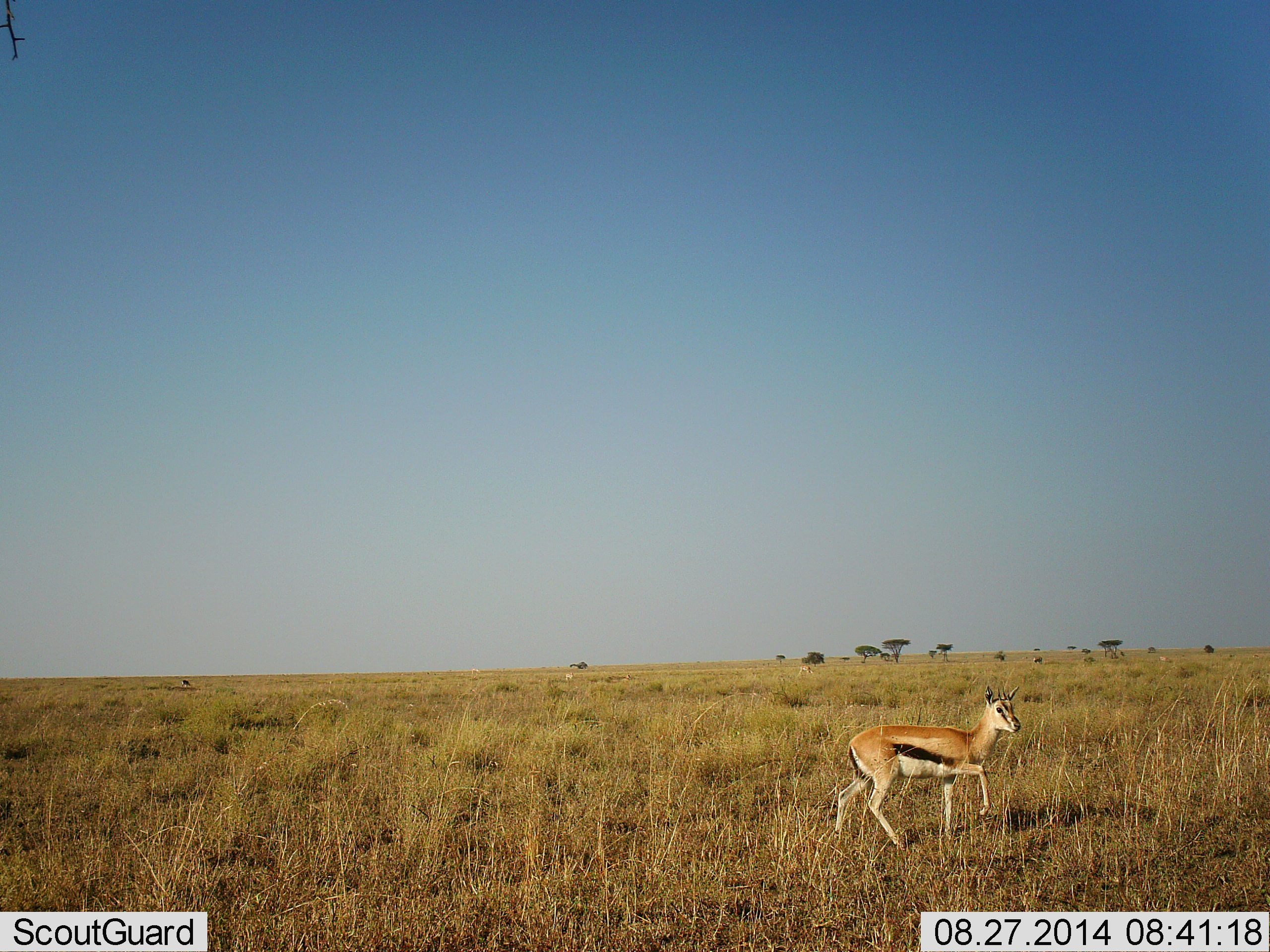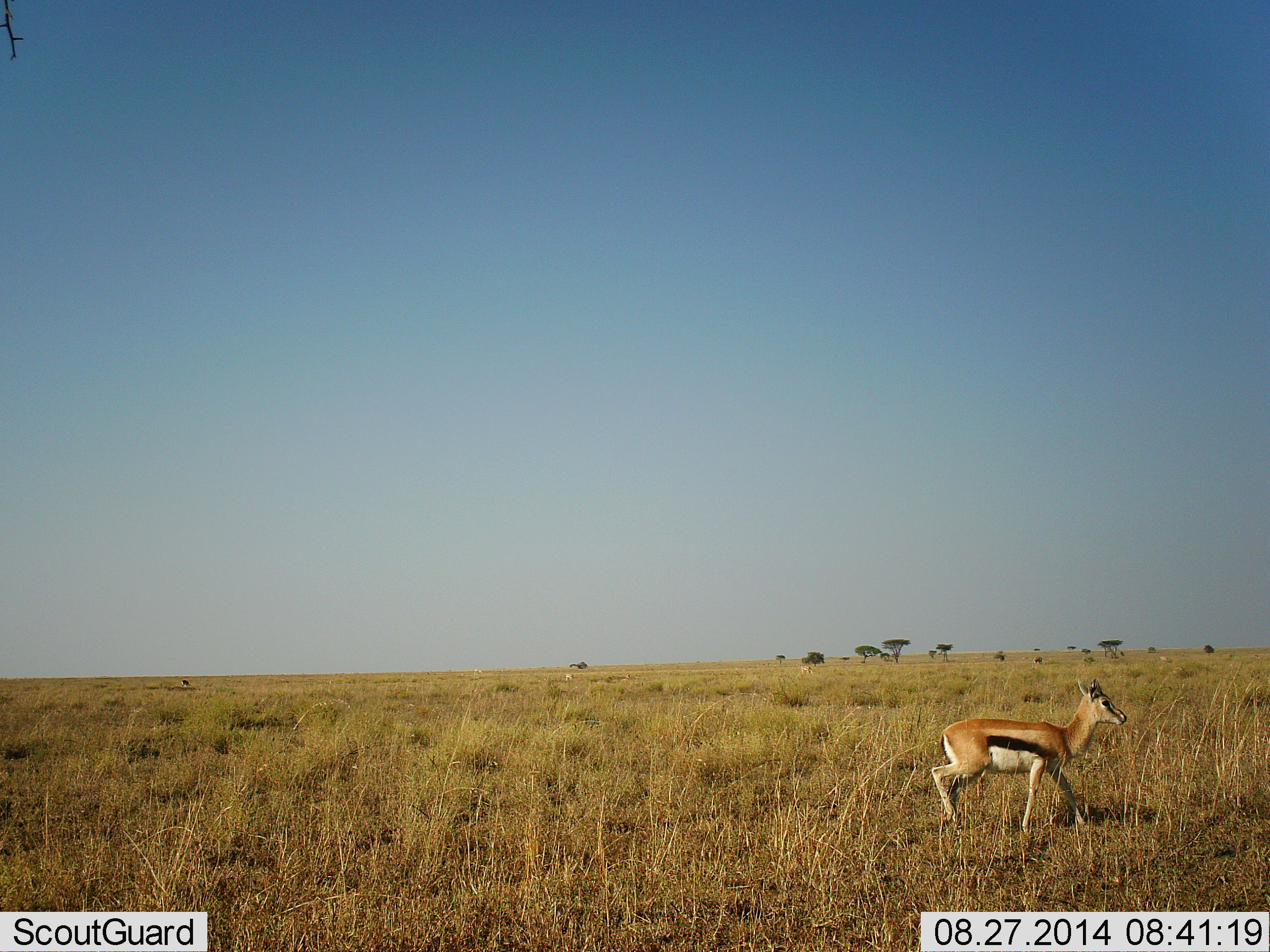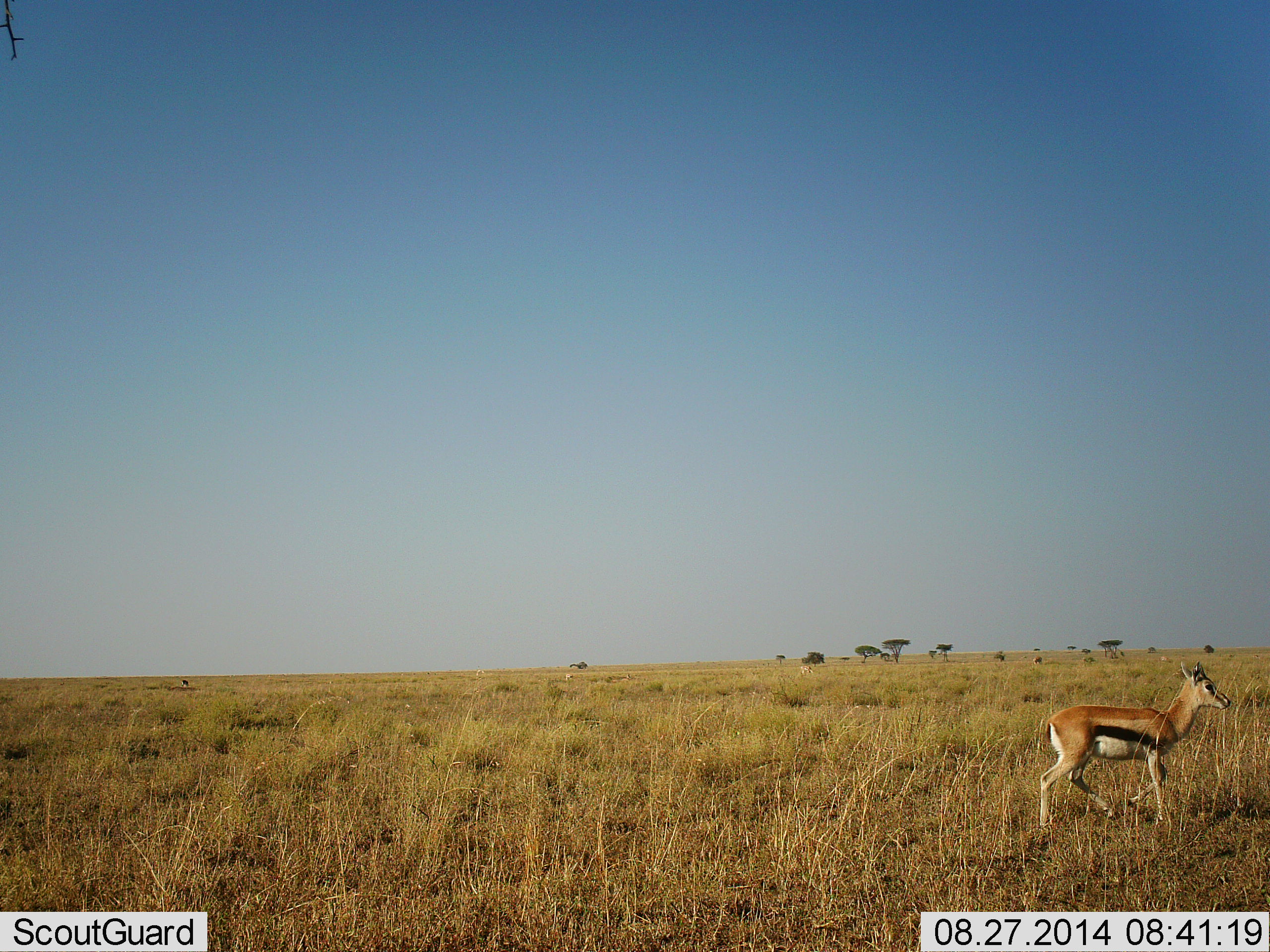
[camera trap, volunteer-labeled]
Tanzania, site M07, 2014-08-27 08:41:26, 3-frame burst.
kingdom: Animalia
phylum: Chordata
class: Mammalia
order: Artiodactyla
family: Bovidae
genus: Eudorcas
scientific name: Eudorcas thomsonii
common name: thomson's gazelle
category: gazellethomsons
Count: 1.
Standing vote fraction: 10%.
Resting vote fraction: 0%.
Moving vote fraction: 100%.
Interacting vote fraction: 0%.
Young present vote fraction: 0%.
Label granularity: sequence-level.